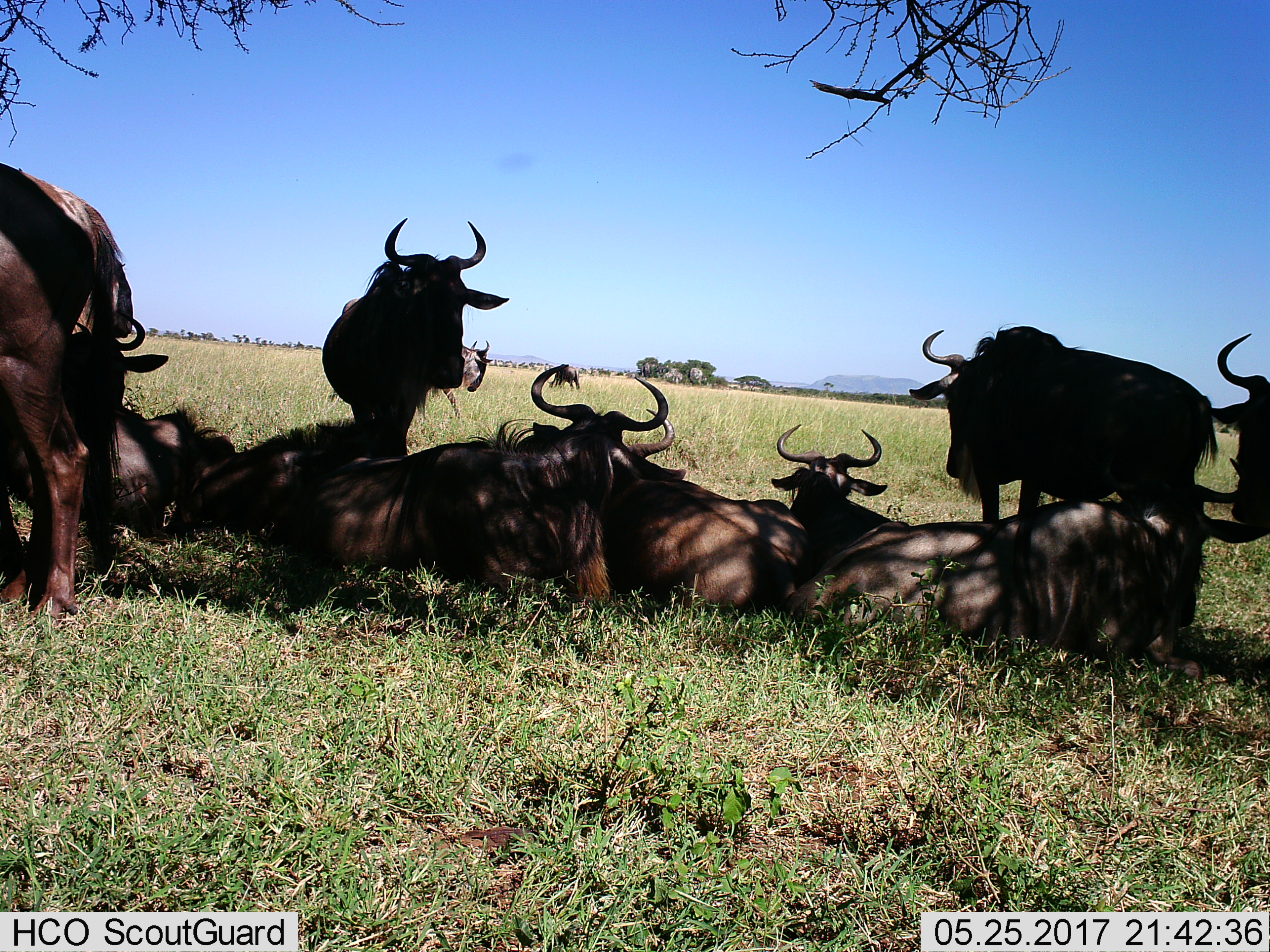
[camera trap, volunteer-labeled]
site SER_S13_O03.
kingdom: Animalia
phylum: Chordata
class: Mammalia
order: Artiodactyla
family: Bovidae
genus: Connochaetes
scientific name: Connochaetes taurinus taurinus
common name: blue wildebeest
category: wildebeestblue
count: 11-50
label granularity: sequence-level